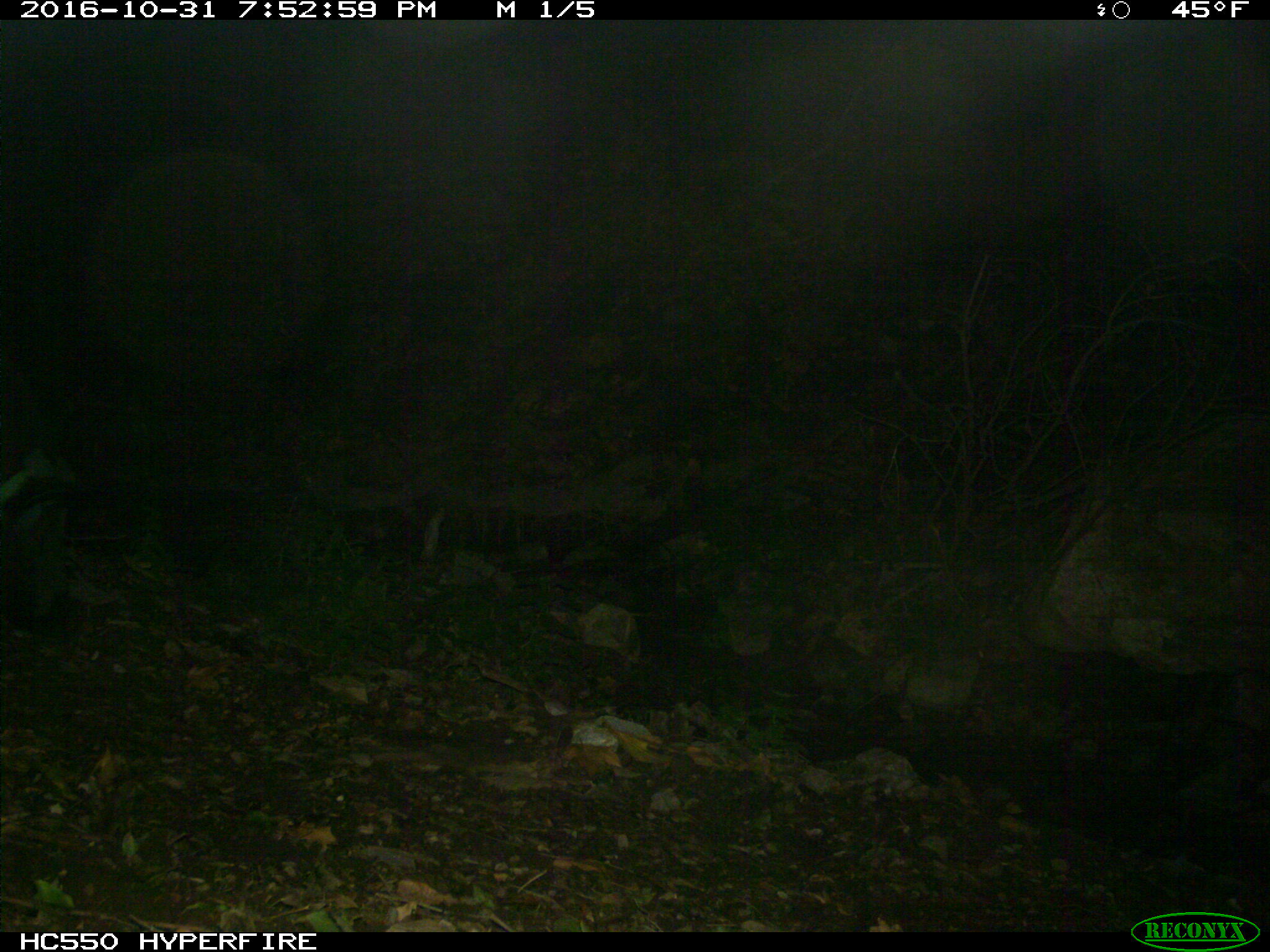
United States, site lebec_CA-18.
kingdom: Animalia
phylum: Chordata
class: Mammalia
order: Artiodactyla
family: Suidae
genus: Sus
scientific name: Sus scrofa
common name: wild boar